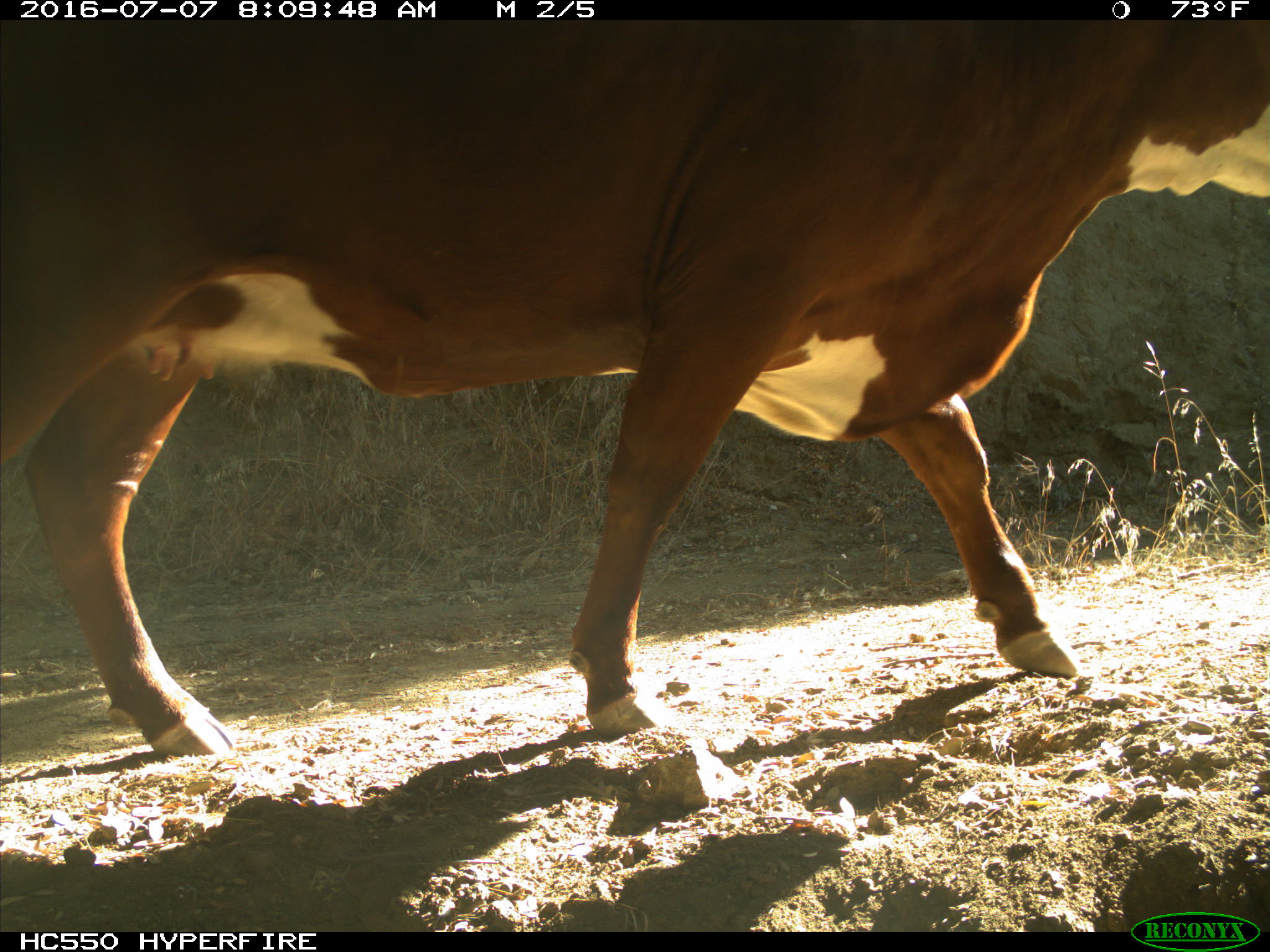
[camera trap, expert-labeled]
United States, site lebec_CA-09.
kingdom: Animalia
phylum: Chordata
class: Mammalia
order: Artiodactyla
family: Bovidae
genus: Bos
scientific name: Bos taurus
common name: domestic cow